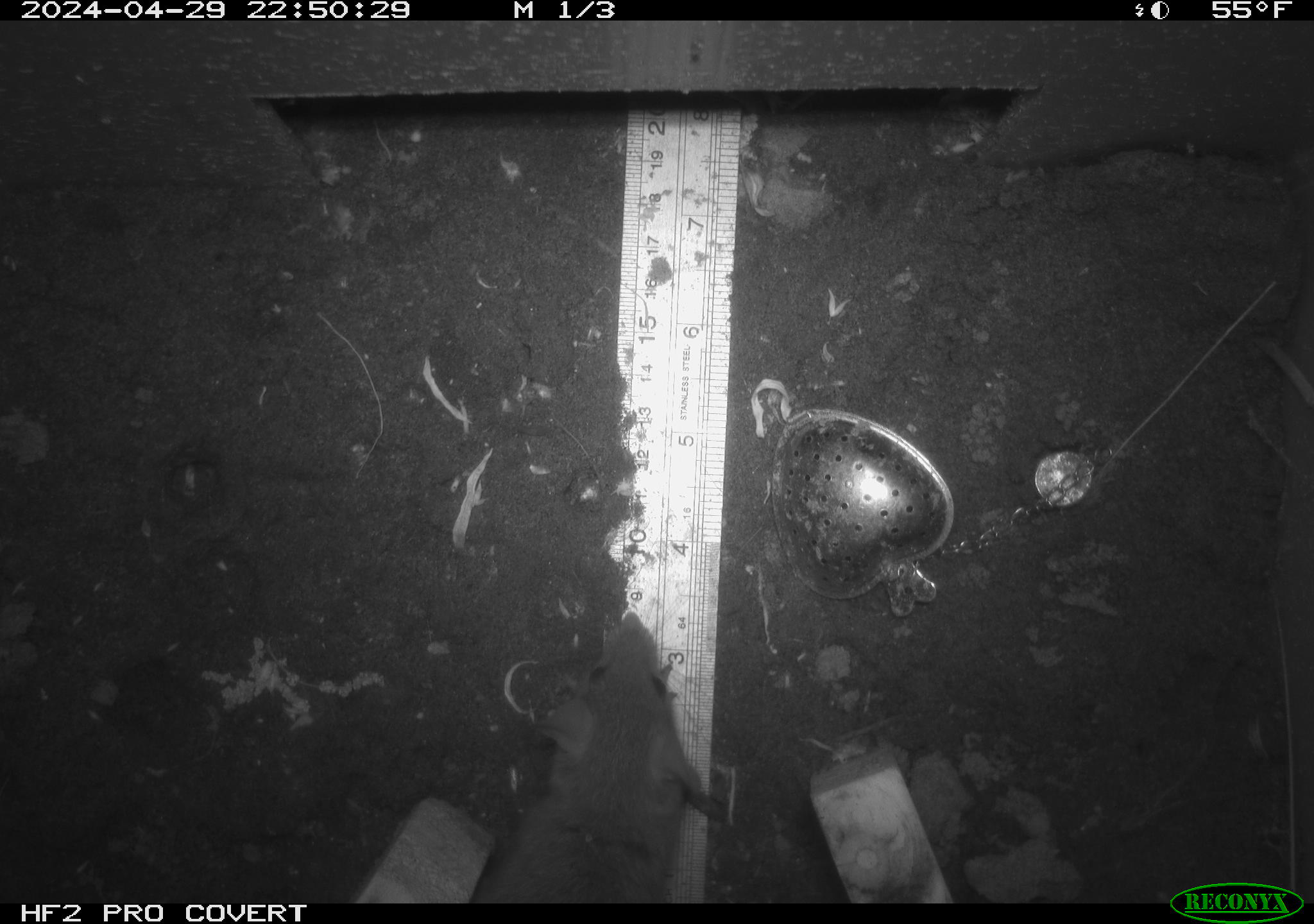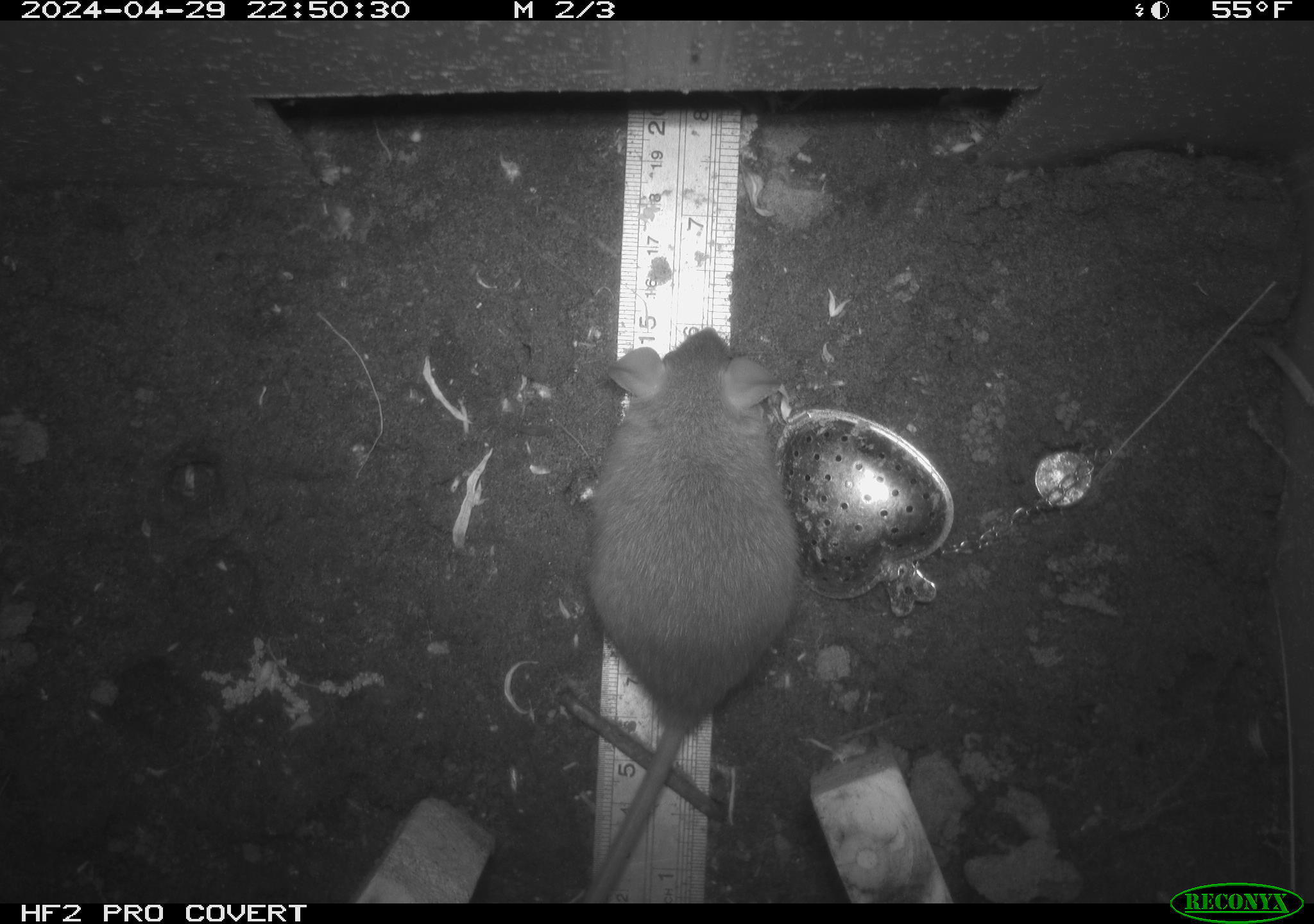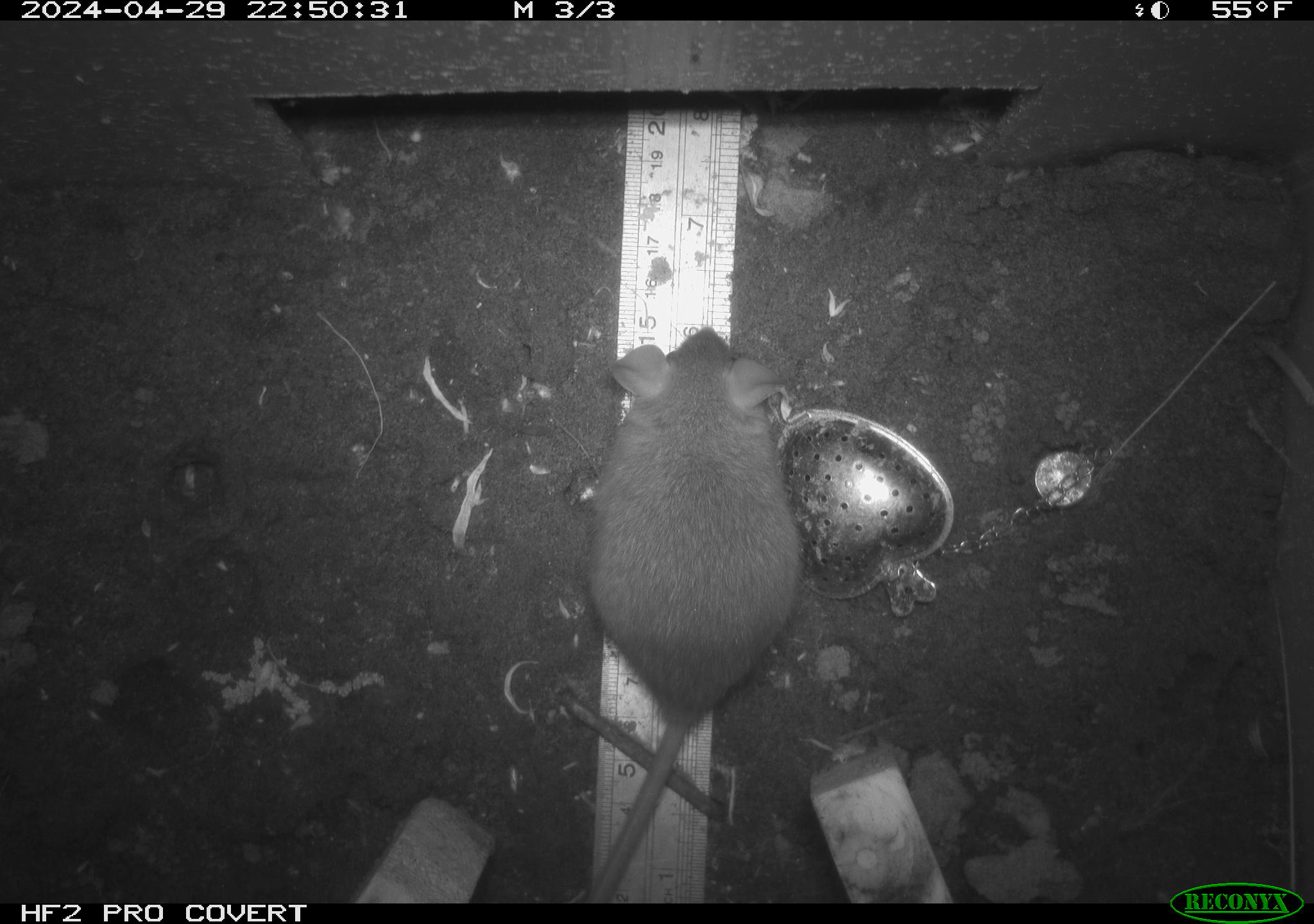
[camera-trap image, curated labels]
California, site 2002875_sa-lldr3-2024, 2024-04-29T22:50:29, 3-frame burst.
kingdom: Animalia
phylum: Chordata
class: Mammalia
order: Rodentia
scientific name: Rodentia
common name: rodent